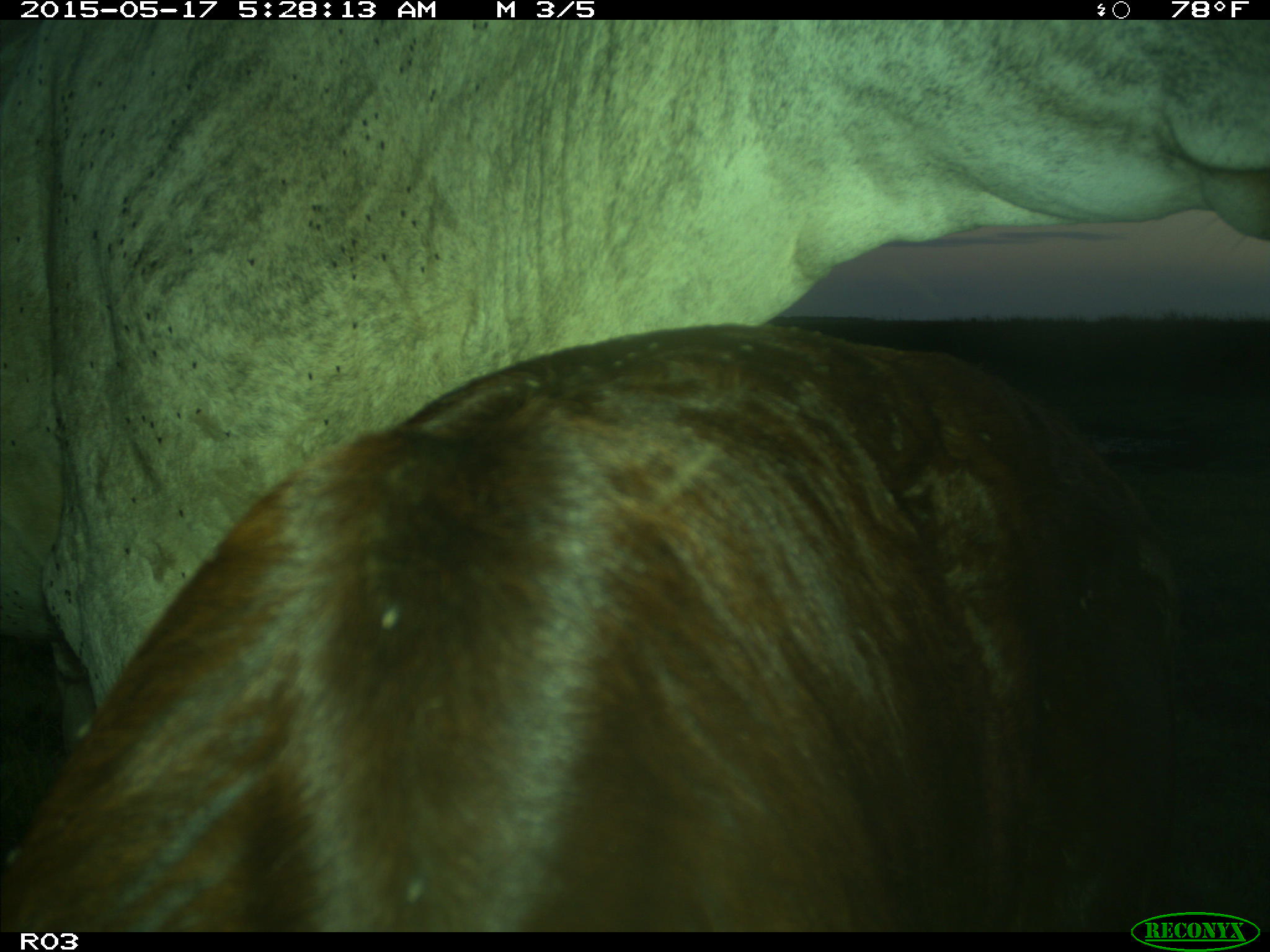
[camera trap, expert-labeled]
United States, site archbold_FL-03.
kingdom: Animalia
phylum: Chordata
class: Mammalia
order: Artiodactyla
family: Bovidae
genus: Bos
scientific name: Bos taurus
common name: domestic cow